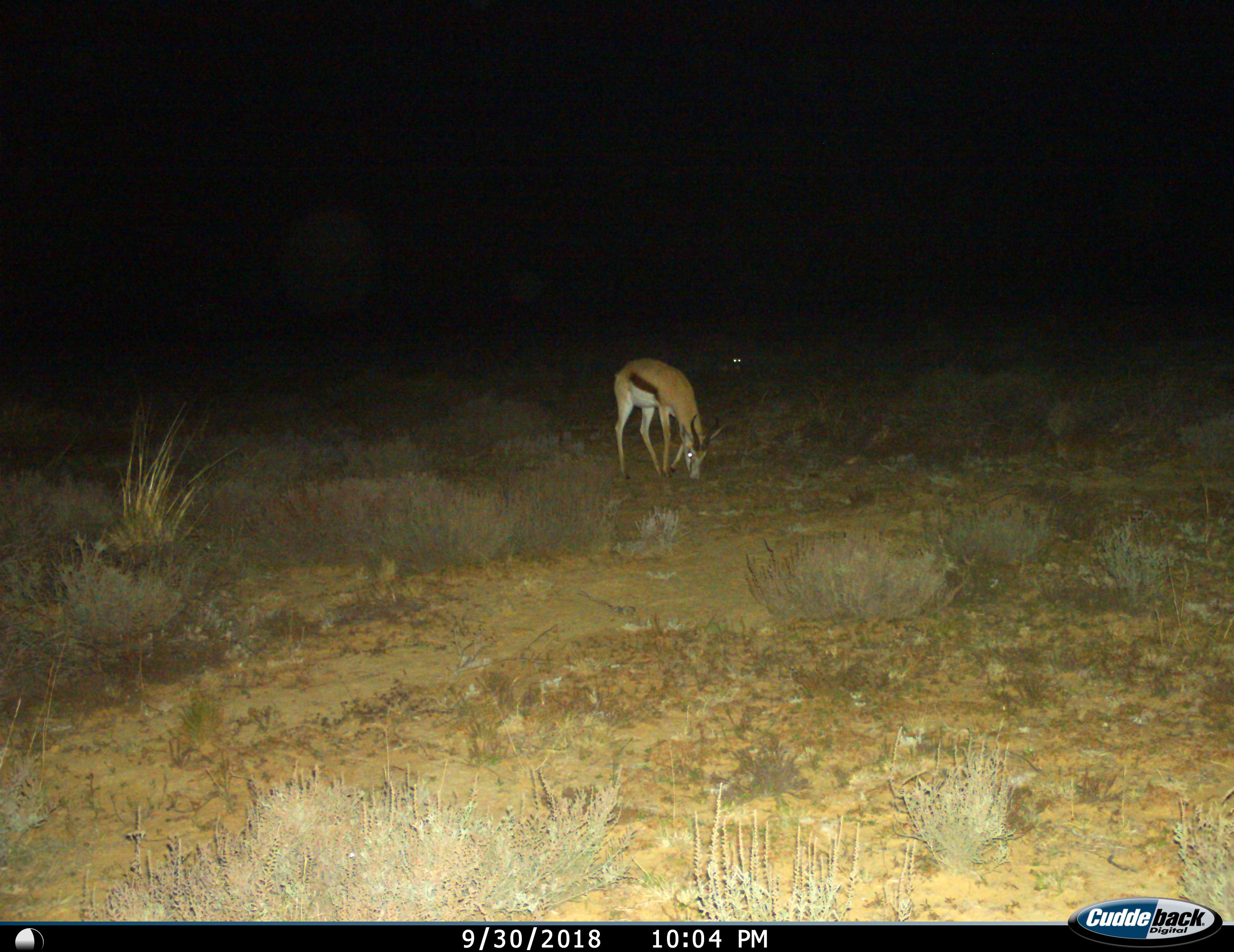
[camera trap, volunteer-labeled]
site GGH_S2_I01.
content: unidentified animal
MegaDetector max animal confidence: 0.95